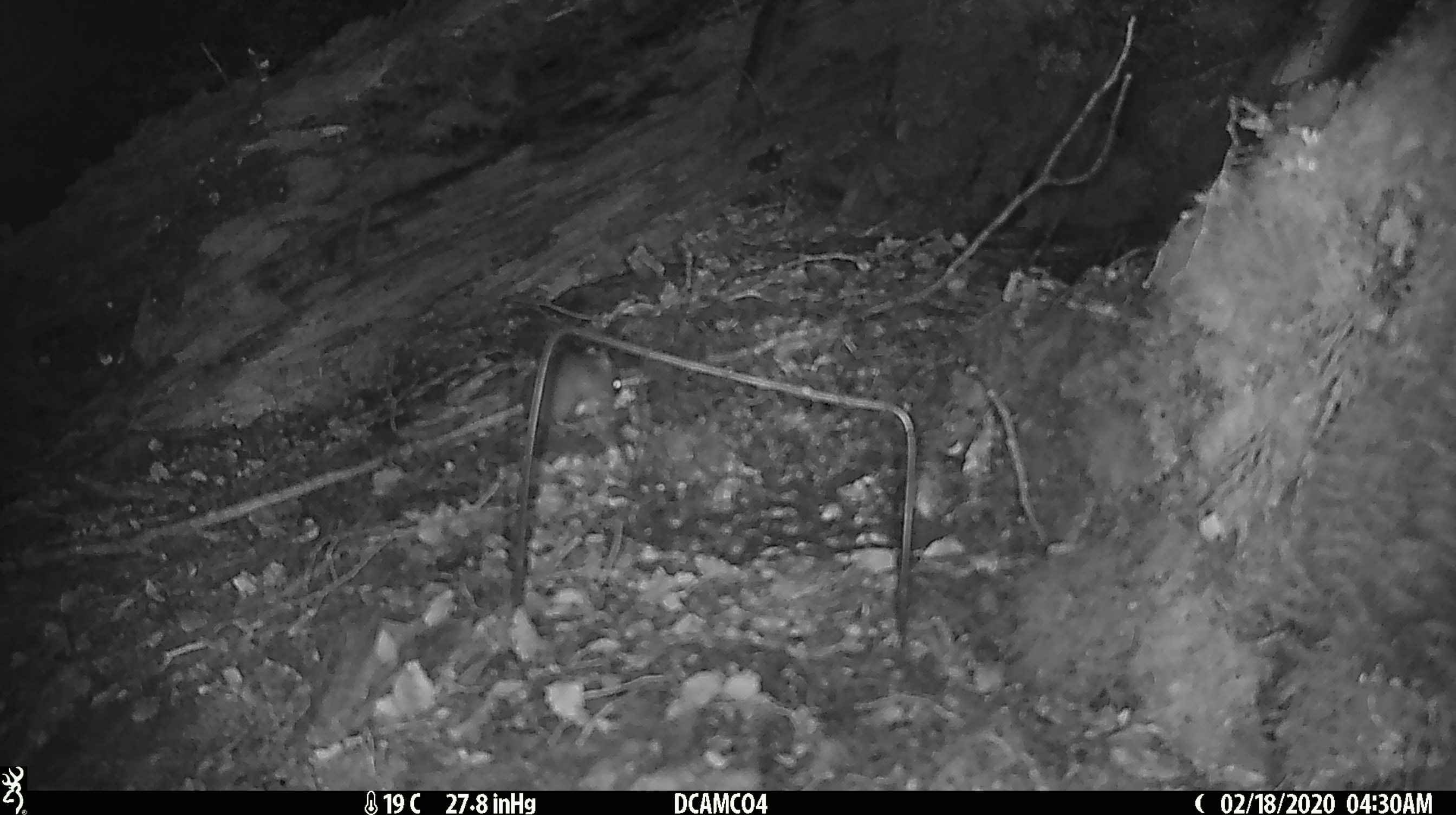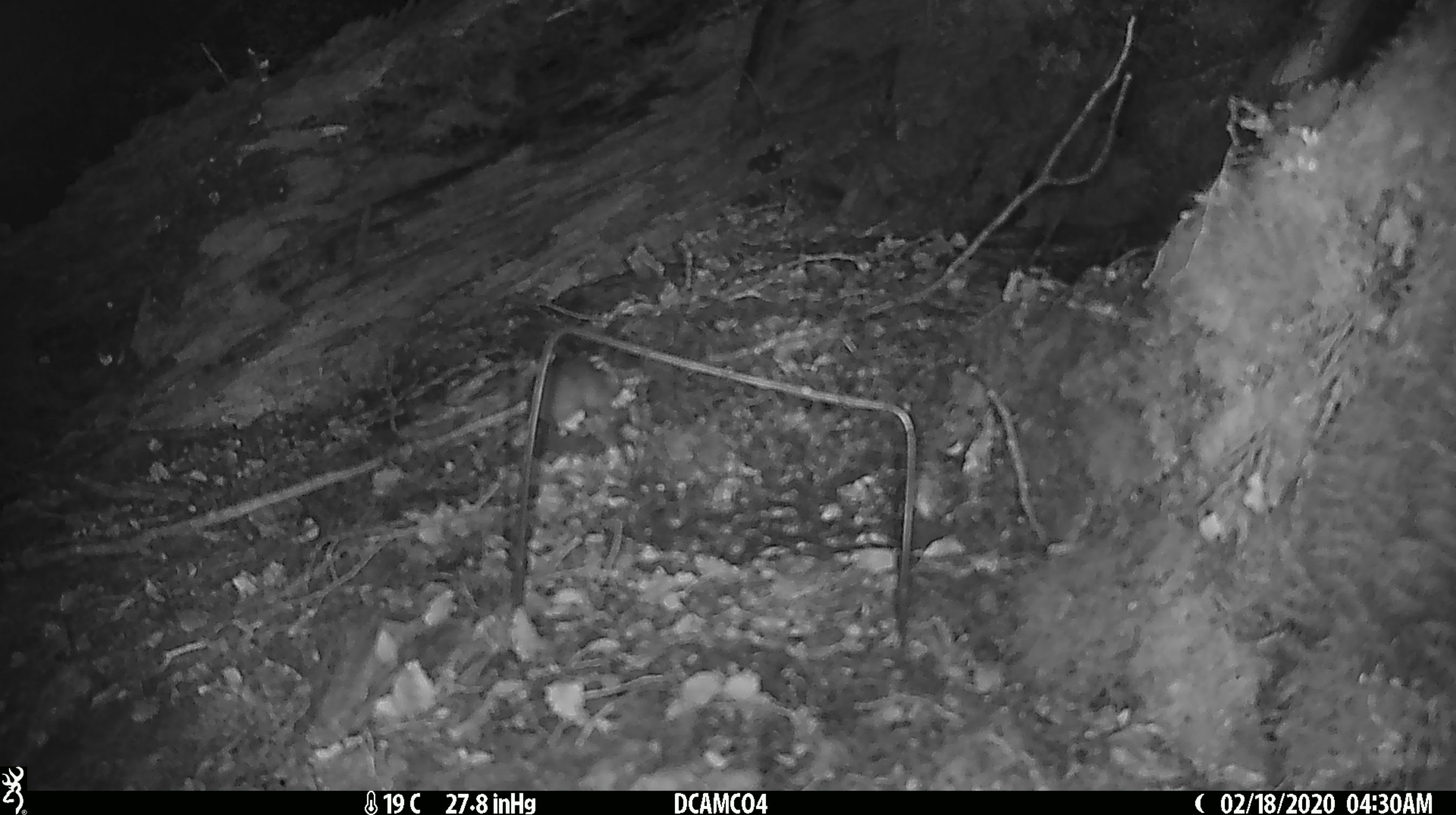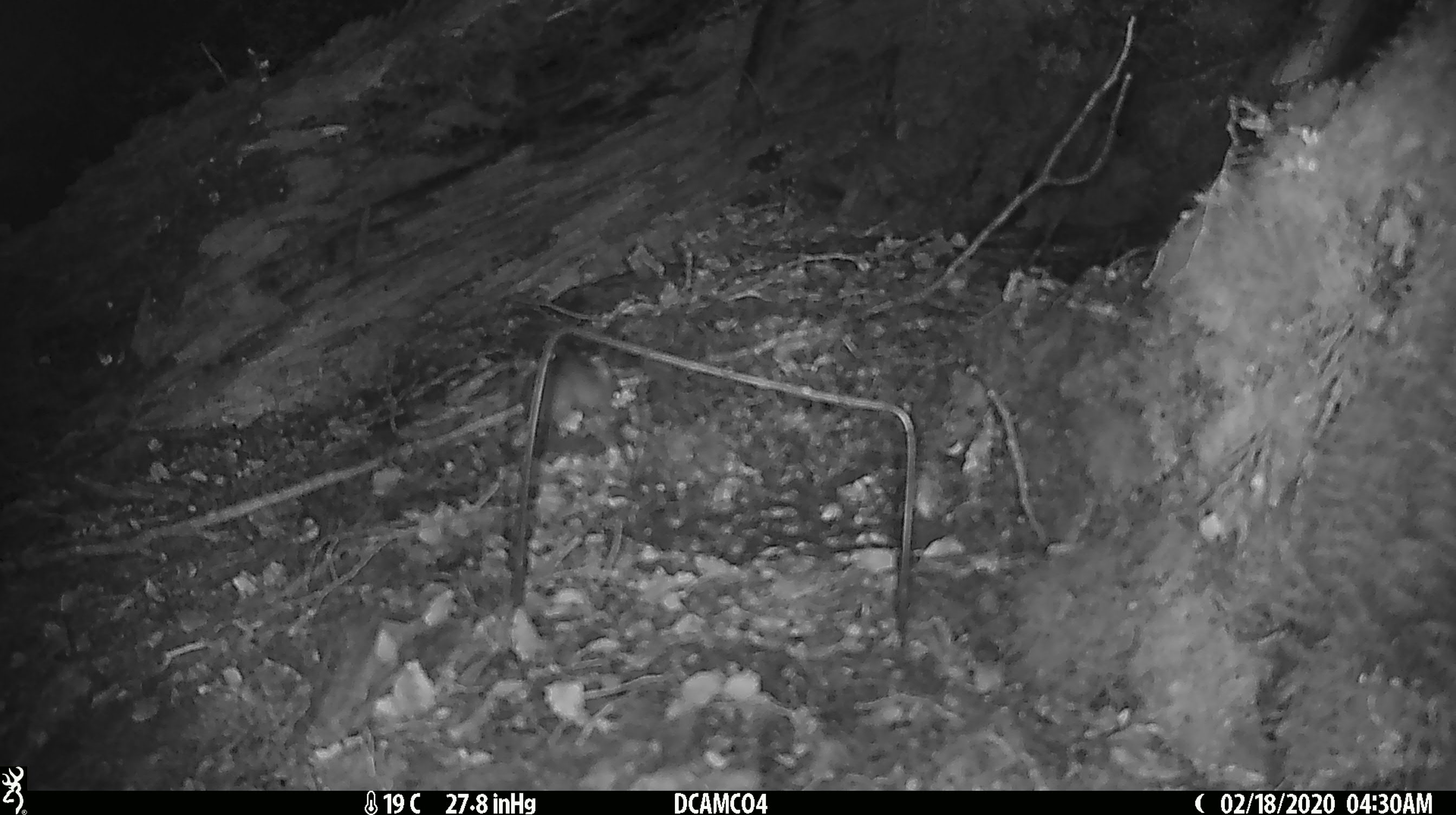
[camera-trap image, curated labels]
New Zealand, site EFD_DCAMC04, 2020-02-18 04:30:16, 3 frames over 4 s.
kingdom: Animalia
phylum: Chordata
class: Mammalia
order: Rodentia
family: Muridae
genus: Mus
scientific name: Mus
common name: mouse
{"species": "mouse (Mus)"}